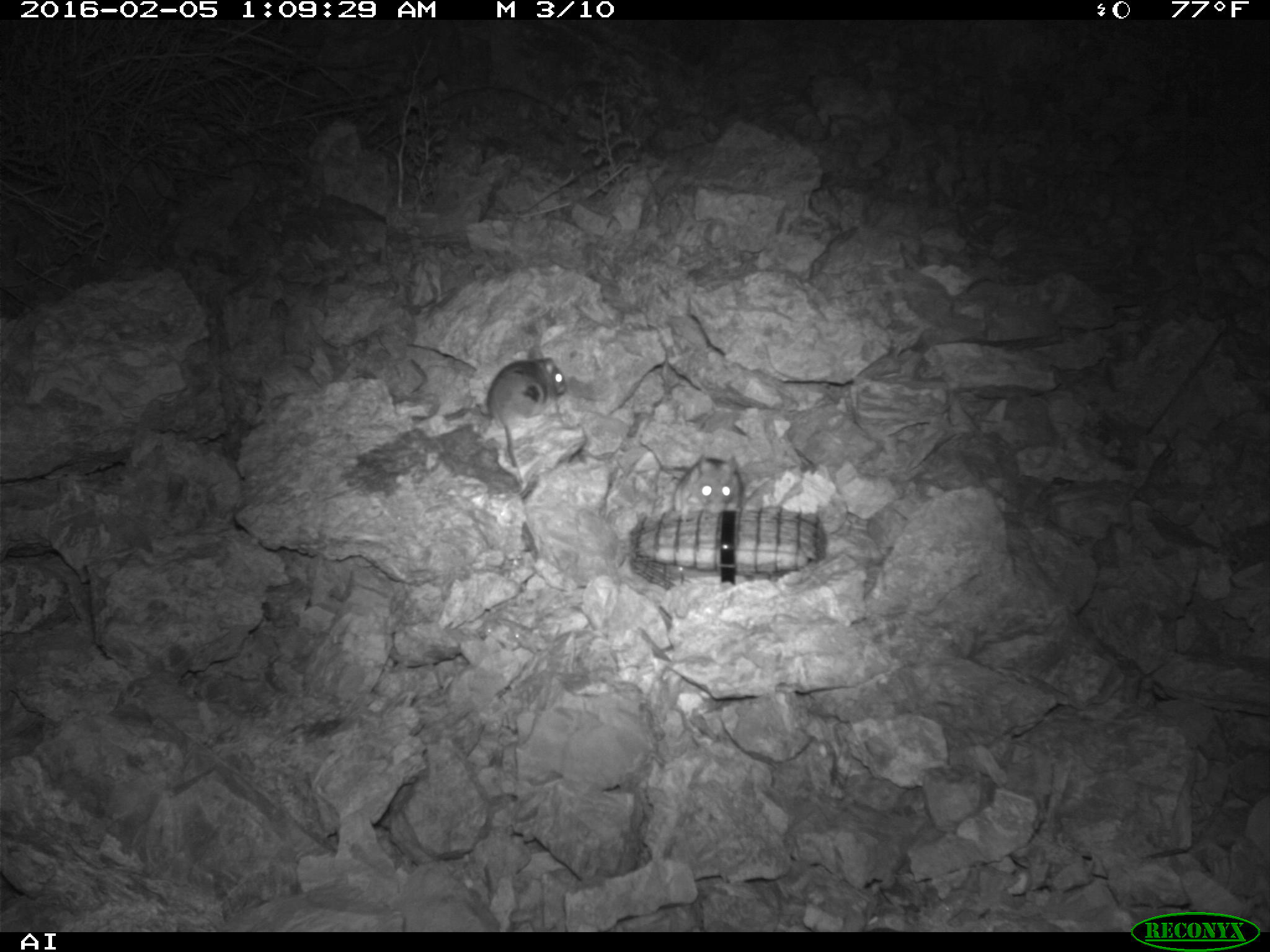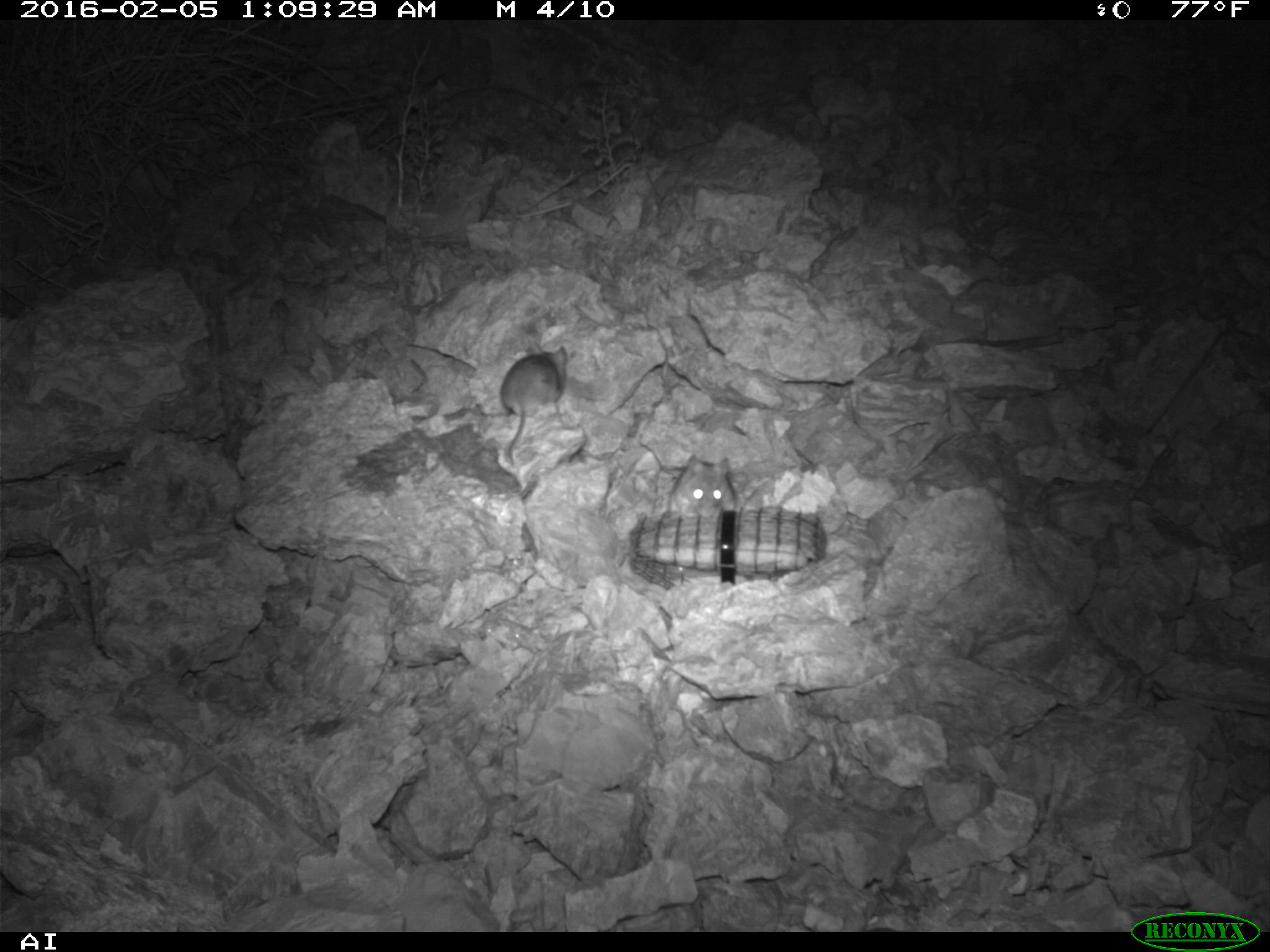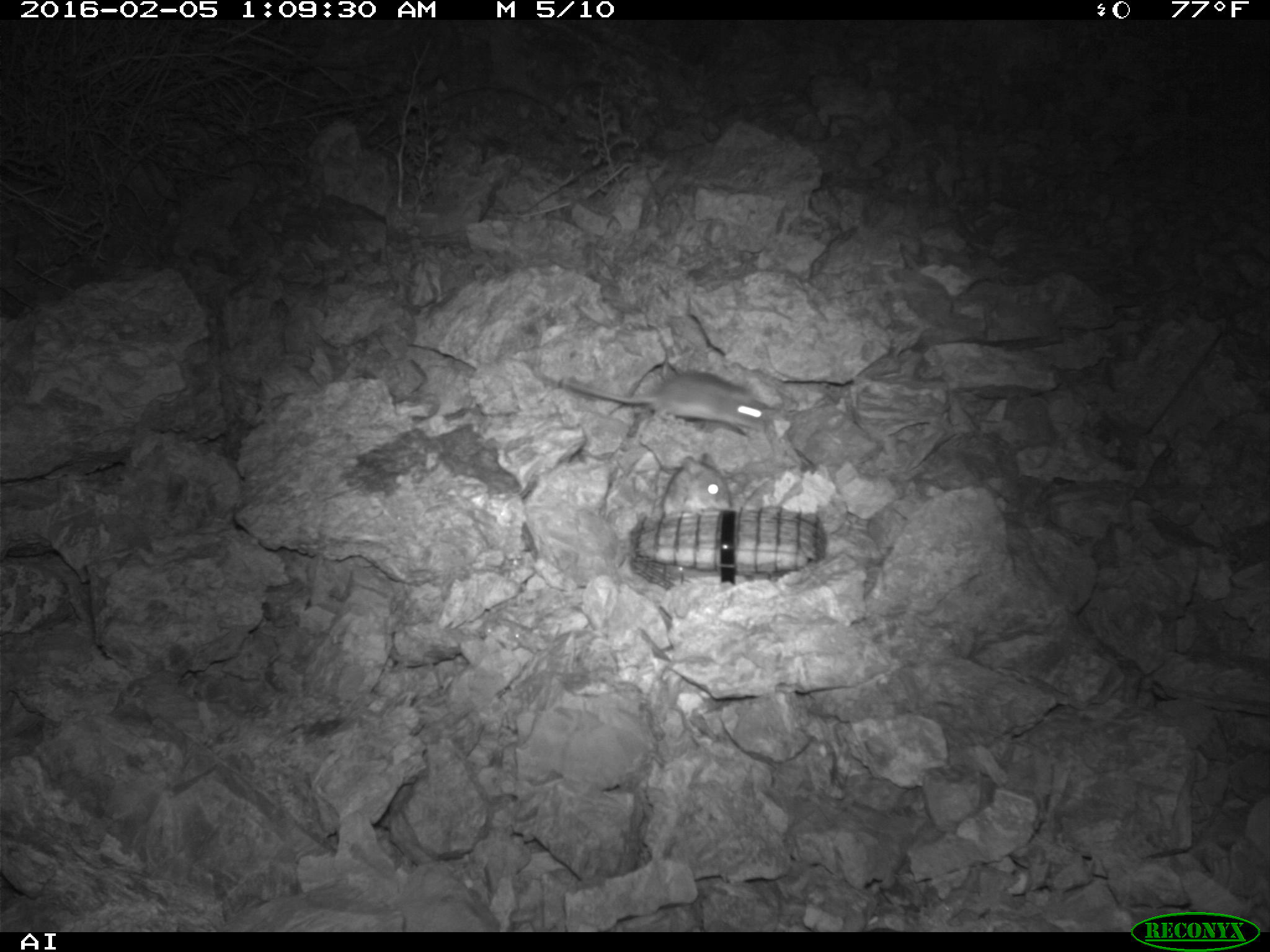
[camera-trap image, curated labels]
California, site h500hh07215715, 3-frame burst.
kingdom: Animalia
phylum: Chordata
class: Mammalia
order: Rodentia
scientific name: Rodentia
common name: rodent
Rodent (Rodentia).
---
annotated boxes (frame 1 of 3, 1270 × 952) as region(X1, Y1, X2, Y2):
rodent: region(486, 357, 567, 495); region(675, 452, 744, 521)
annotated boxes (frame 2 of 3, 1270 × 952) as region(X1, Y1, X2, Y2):
rodent: region(502, 337, 567, 465); region(665, 457, 738, 510)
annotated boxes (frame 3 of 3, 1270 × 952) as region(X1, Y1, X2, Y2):
rodent: region(561, 371, 771, 430); region(663, 452, 731, 517)